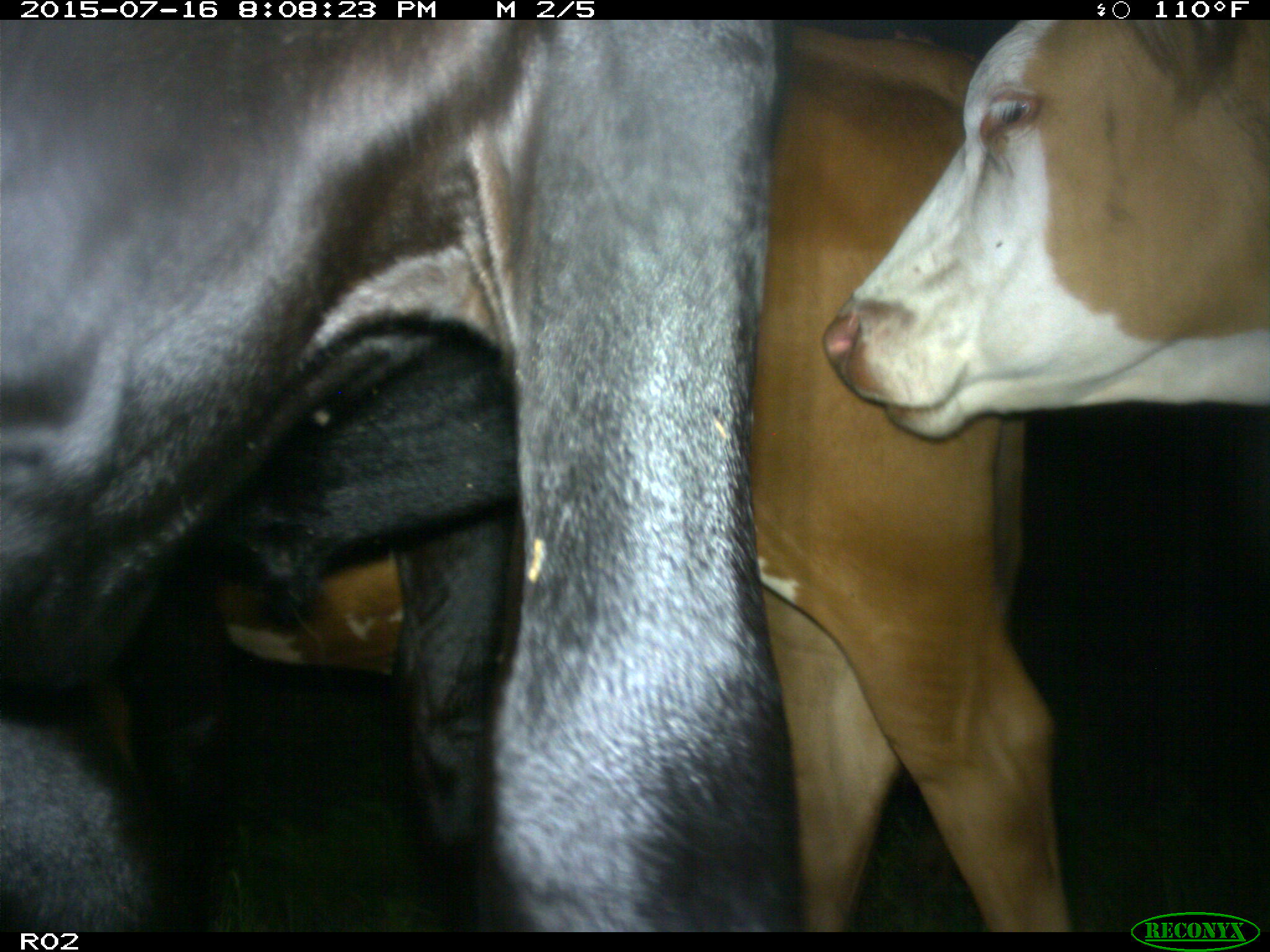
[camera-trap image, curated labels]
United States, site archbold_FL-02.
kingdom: Animalia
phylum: Chordata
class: Mammalia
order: Artiodactyla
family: Bovidae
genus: Bos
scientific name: Bos taurus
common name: domestic cow